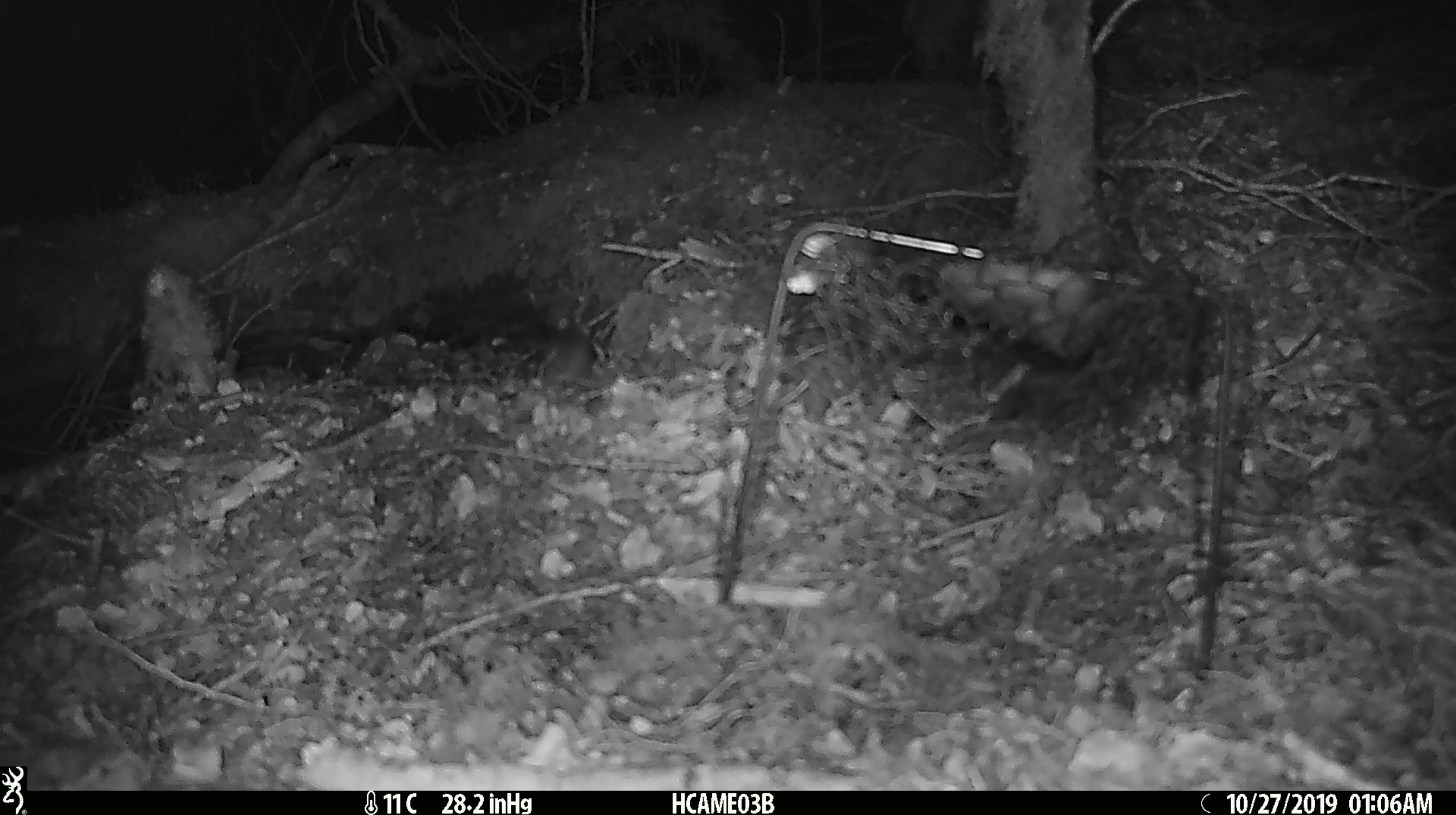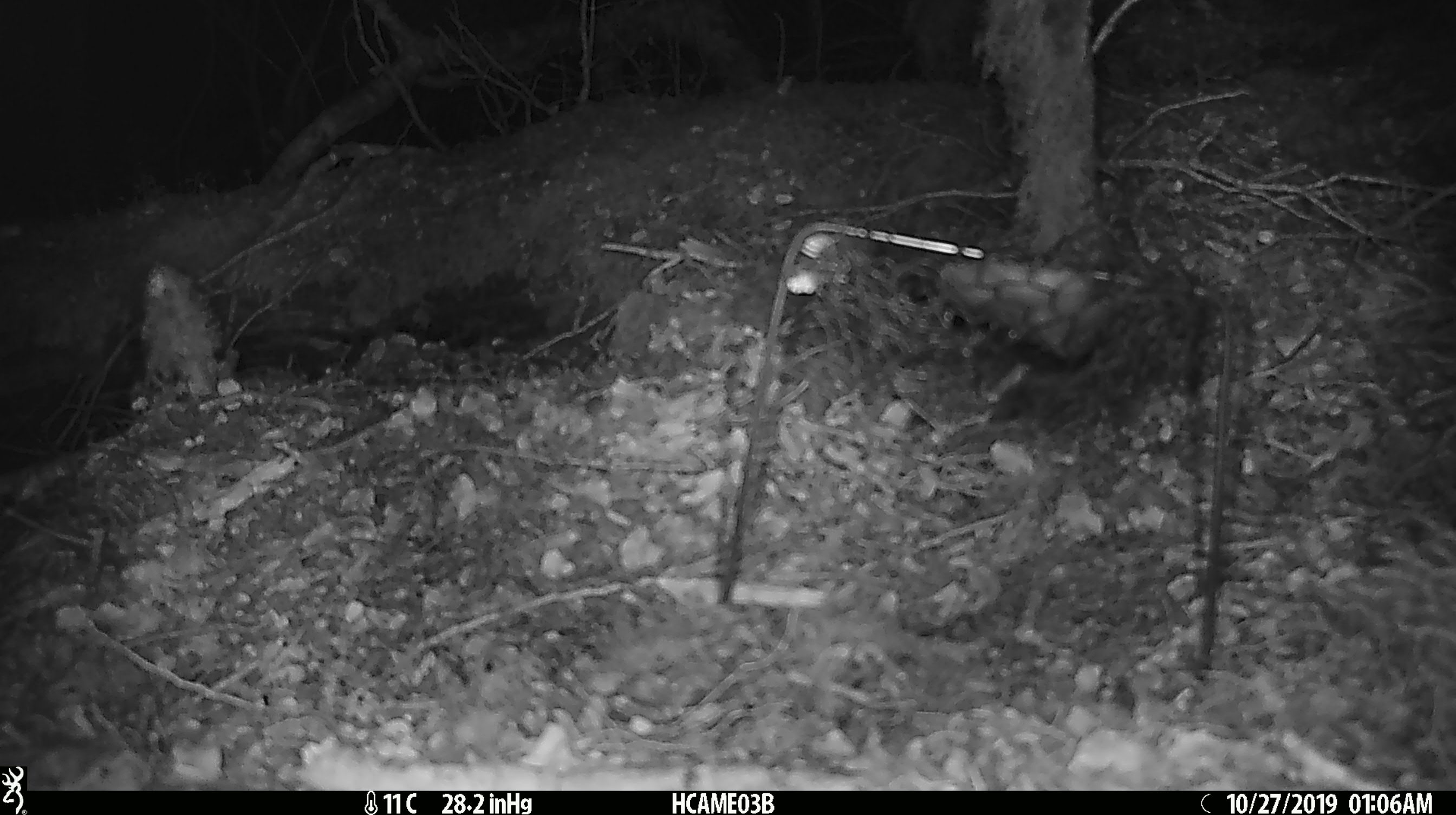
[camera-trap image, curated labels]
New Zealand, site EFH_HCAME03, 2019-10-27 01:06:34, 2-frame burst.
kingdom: Animalia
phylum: Chordata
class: Mammalia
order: Rodentia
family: Muridae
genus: Mus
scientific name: Mus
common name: mouse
Mouse (Mus).